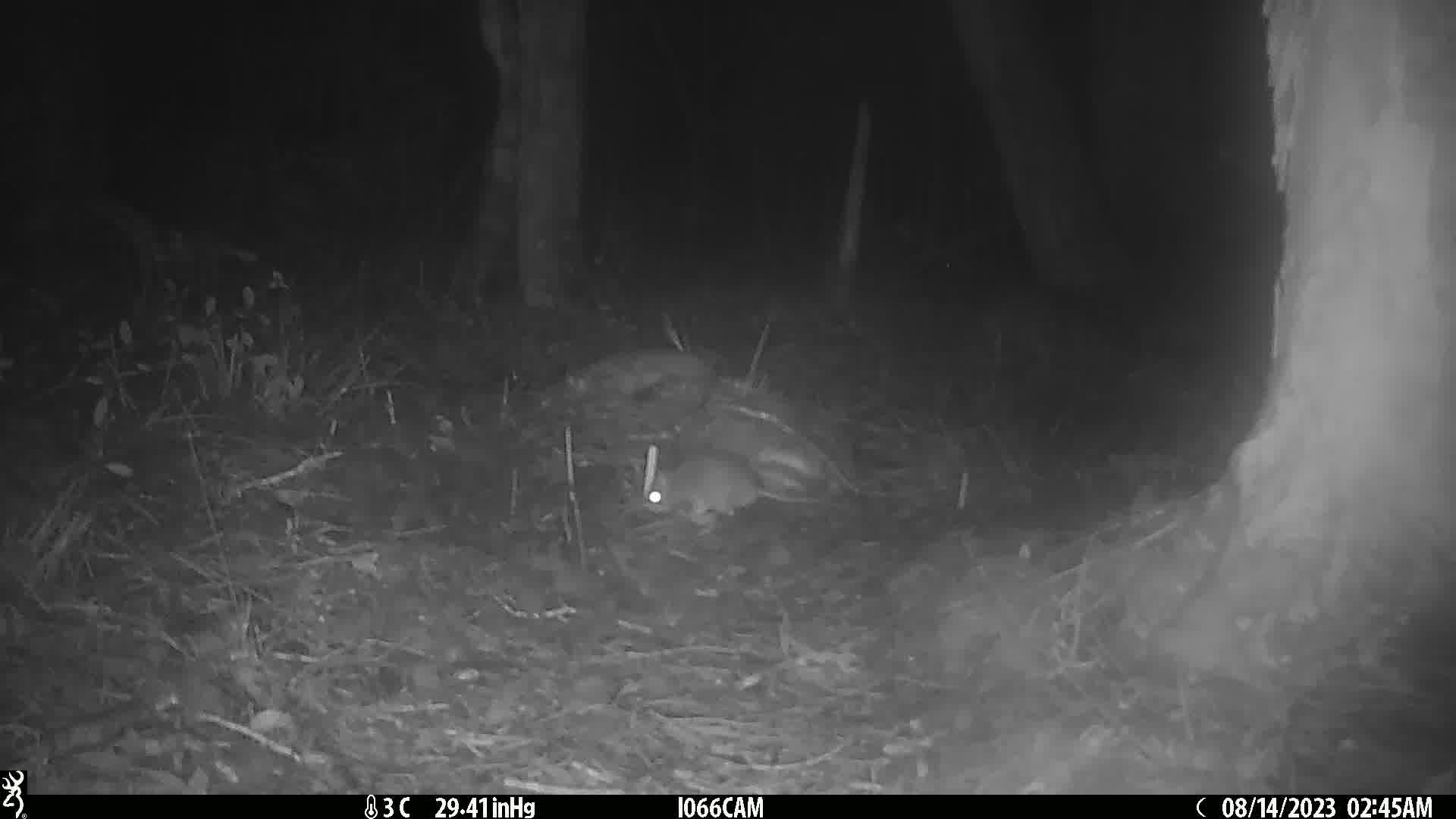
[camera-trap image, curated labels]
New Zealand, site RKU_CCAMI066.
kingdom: Animalia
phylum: Chordata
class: Mammalia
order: Rodentia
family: Muridae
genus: Rattus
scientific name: Rattus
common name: rat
Rat (Rattus).